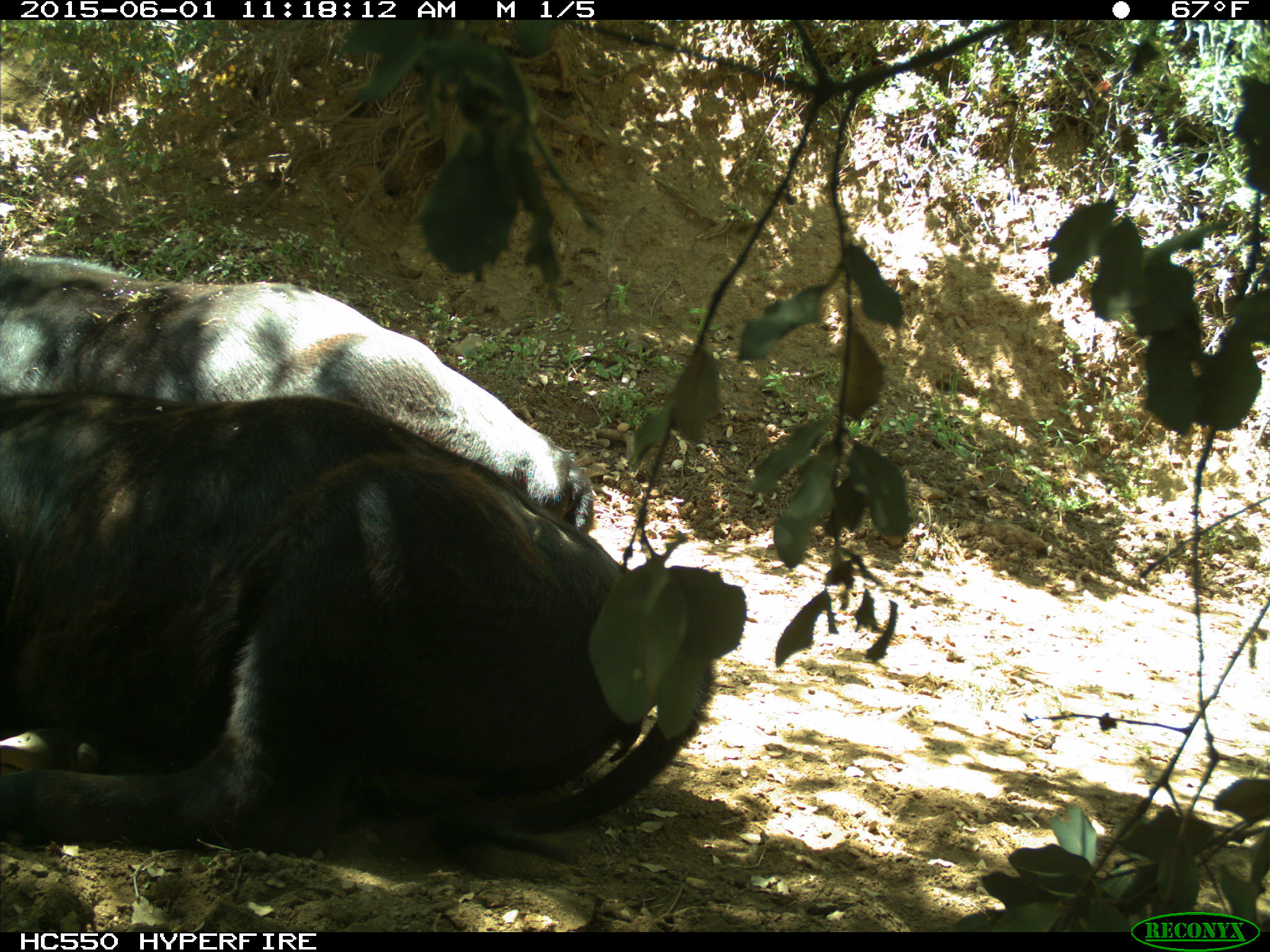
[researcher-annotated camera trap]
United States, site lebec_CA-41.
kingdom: Animalia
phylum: Chordata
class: Mammalia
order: Artiodactyla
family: Bovidae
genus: Bos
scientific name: Bos taurus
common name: domestic cow